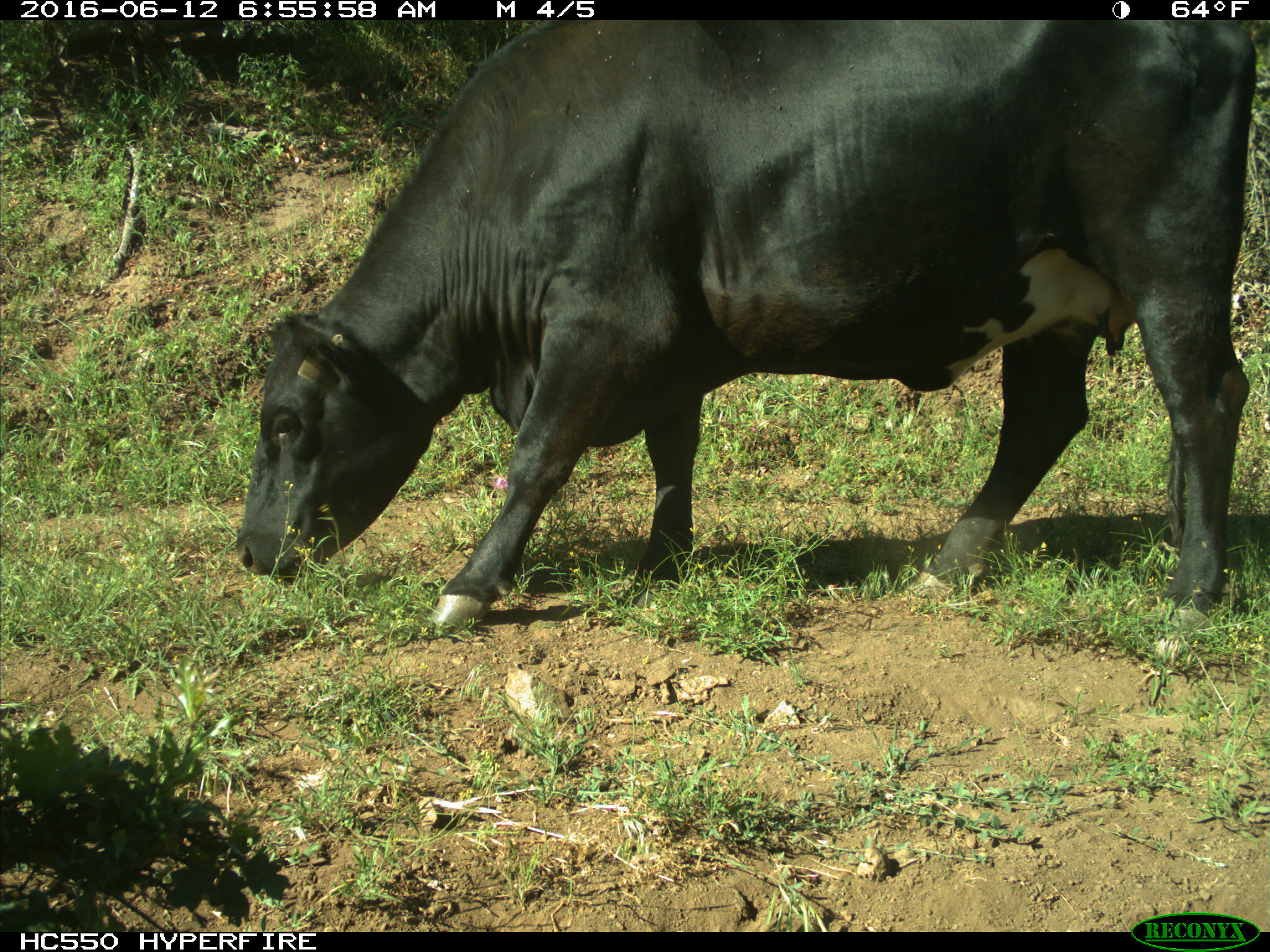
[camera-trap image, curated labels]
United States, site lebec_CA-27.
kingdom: Animalia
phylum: Chordata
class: Mammalia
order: Artiodactyla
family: Bovidae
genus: Bos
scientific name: Bos taurus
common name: domestic cow